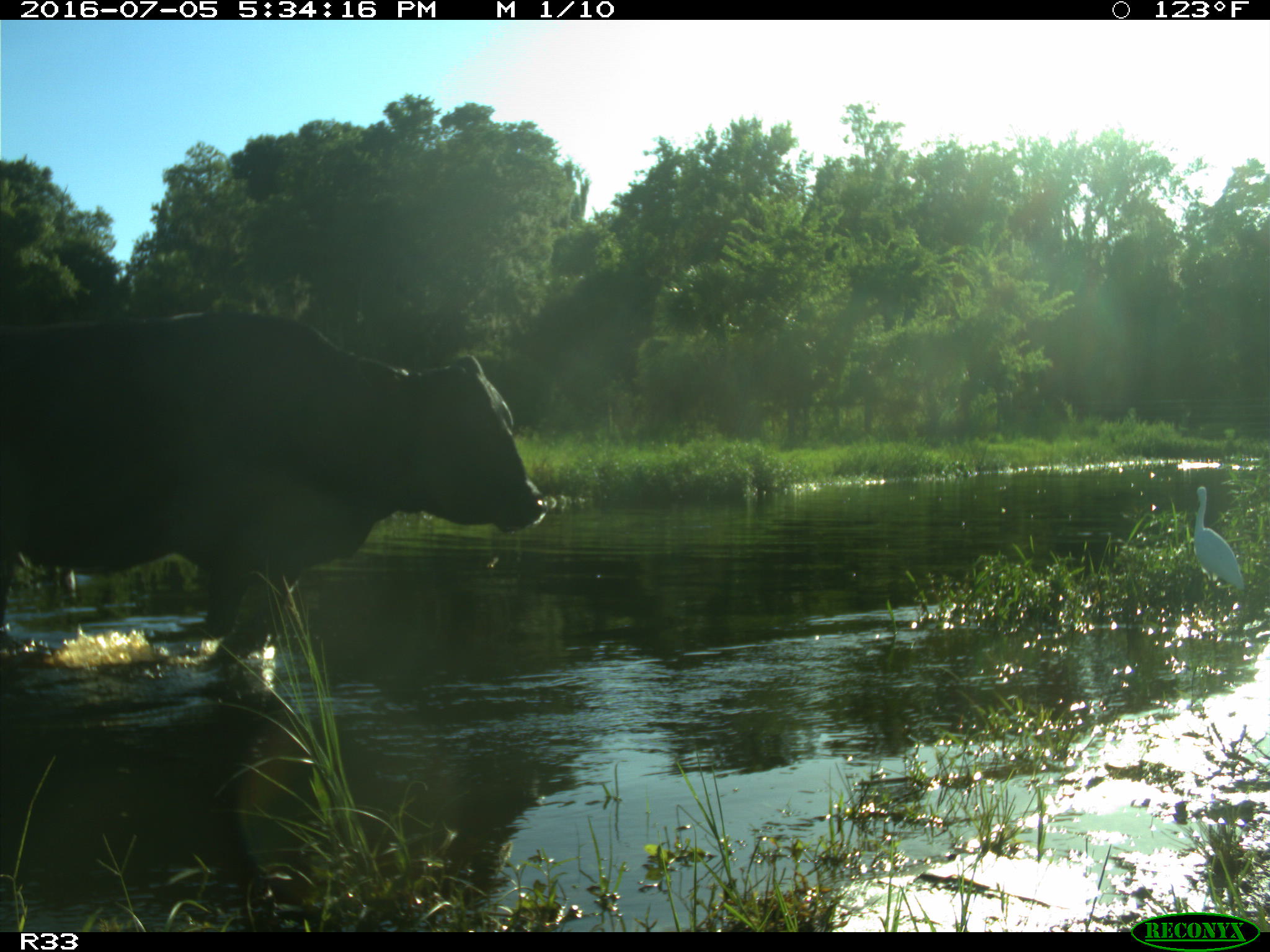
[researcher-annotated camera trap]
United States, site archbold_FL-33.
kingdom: Animalia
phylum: Chordata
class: Mammalia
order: Artiodactyla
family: Bovidae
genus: Bos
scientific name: Bos taurus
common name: domestic cow